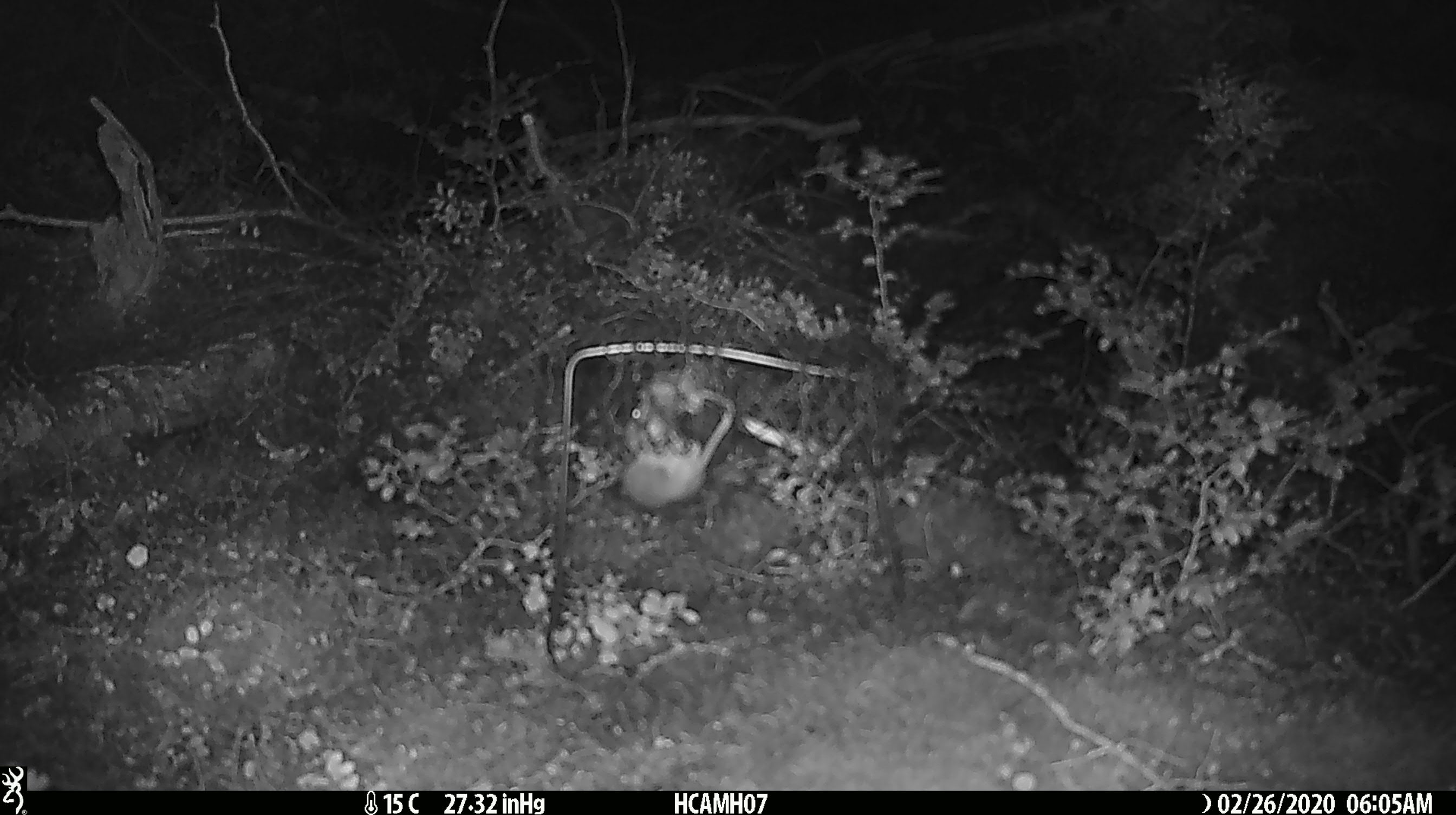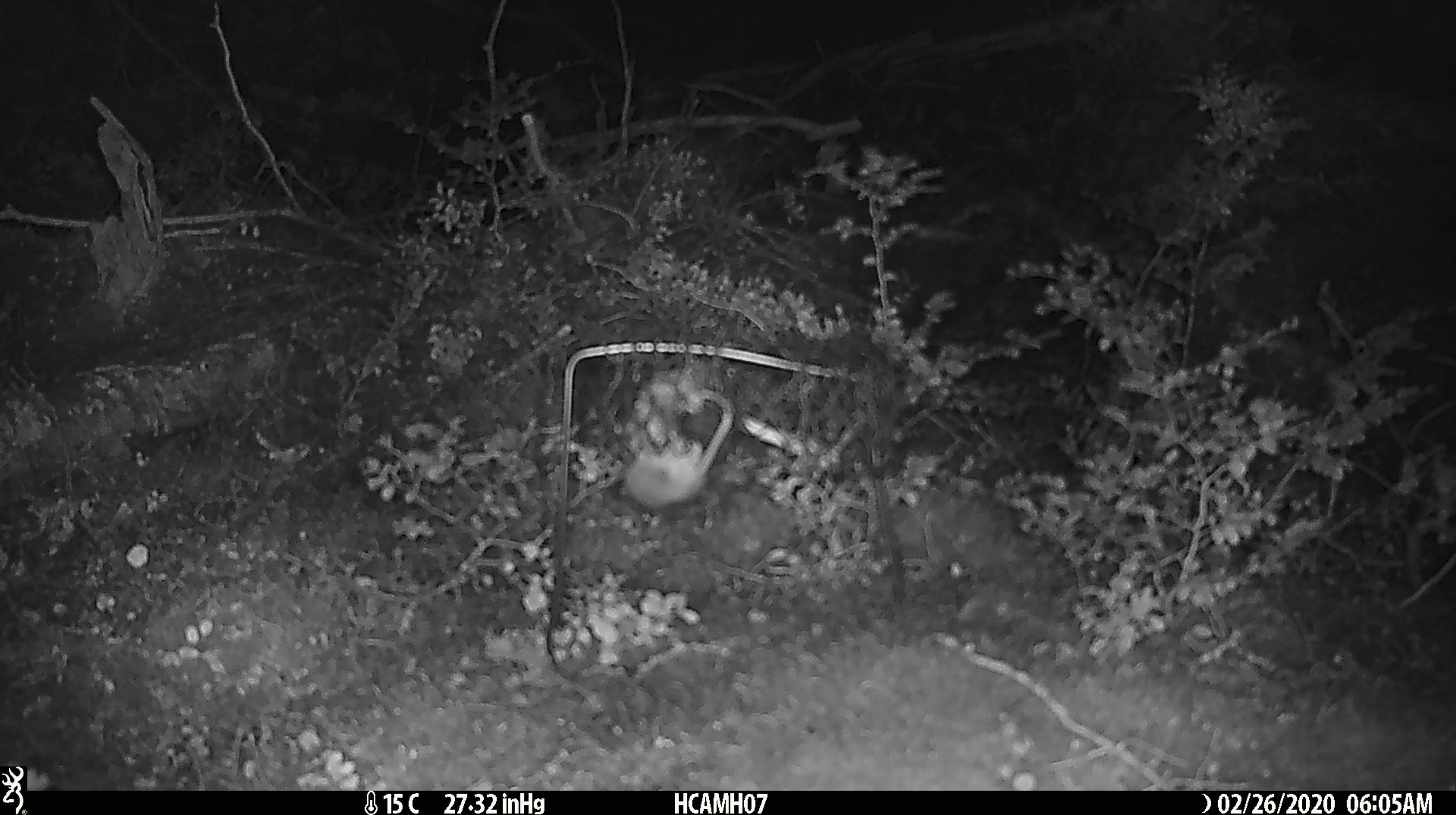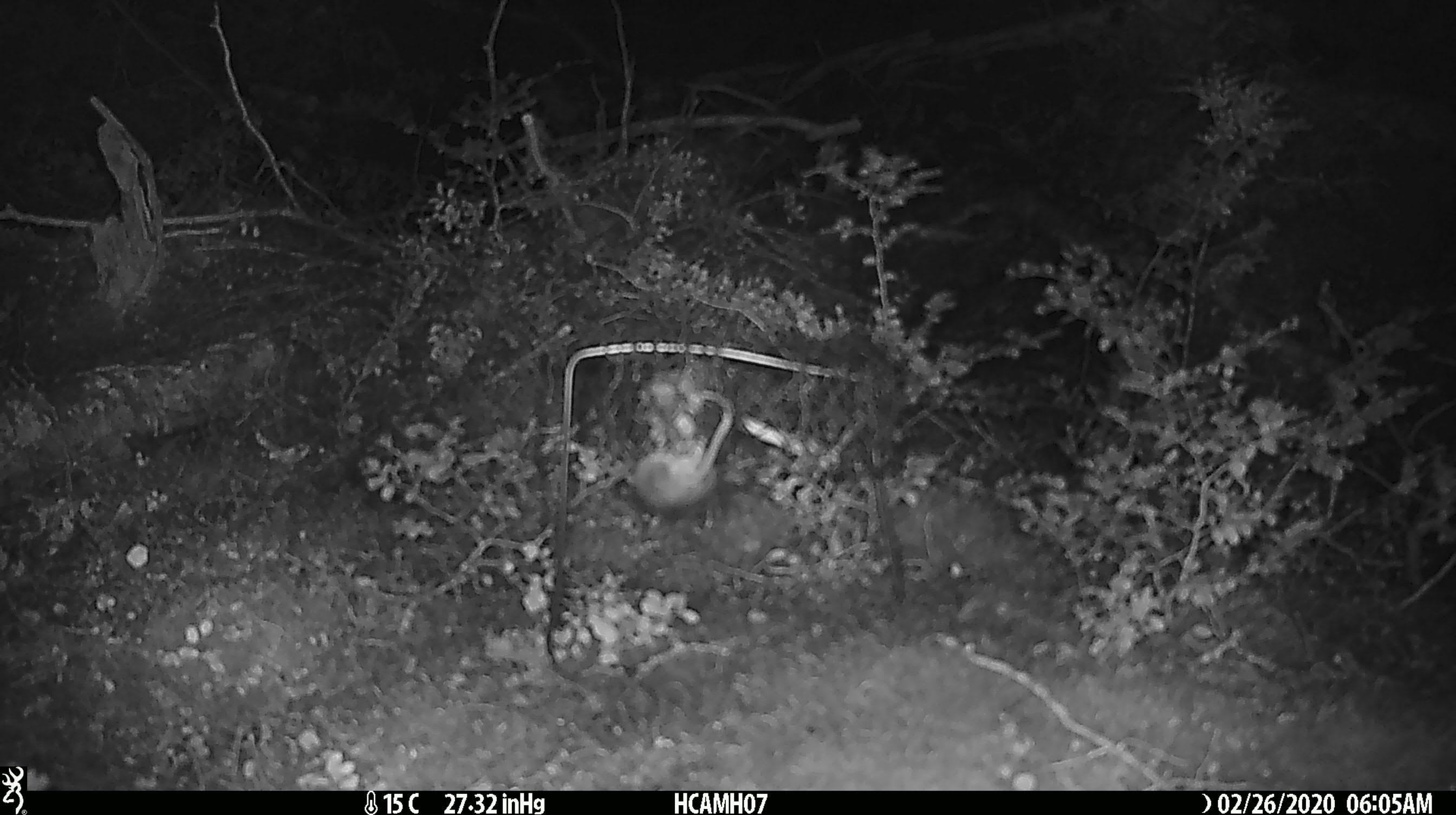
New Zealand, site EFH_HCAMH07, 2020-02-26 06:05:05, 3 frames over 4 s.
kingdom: Animalia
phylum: Chordata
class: Mammalia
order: Rodentia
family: Muridae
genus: Mus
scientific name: Mus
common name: mouse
Mouse (Mus).